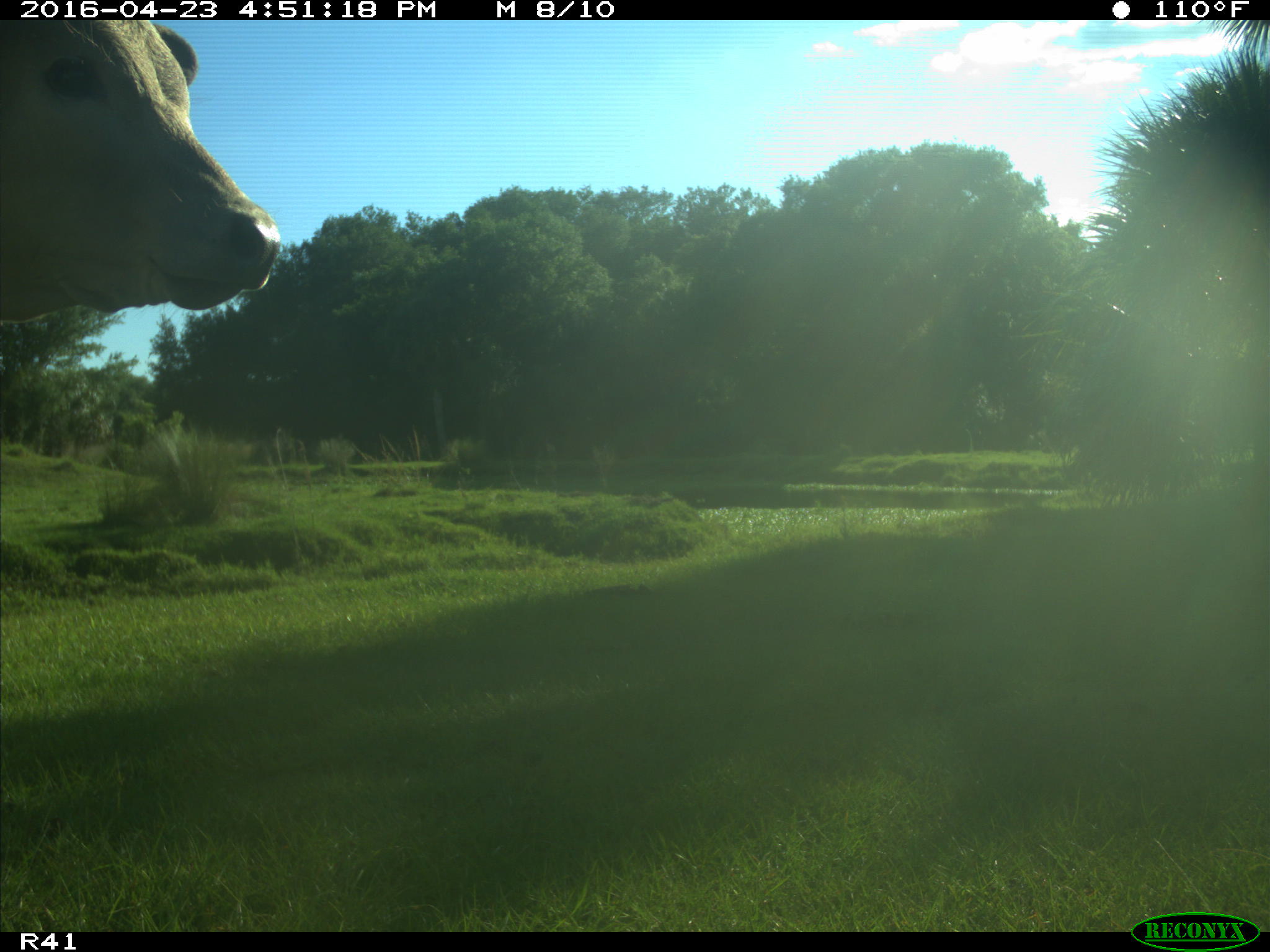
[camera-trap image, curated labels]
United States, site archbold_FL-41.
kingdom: Animalia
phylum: Chordata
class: Mammalia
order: Artiodactyla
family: Bovidae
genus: Bos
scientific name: Bos taurus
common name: domestic cow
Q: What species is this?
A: Bos taurus (domestic cow).